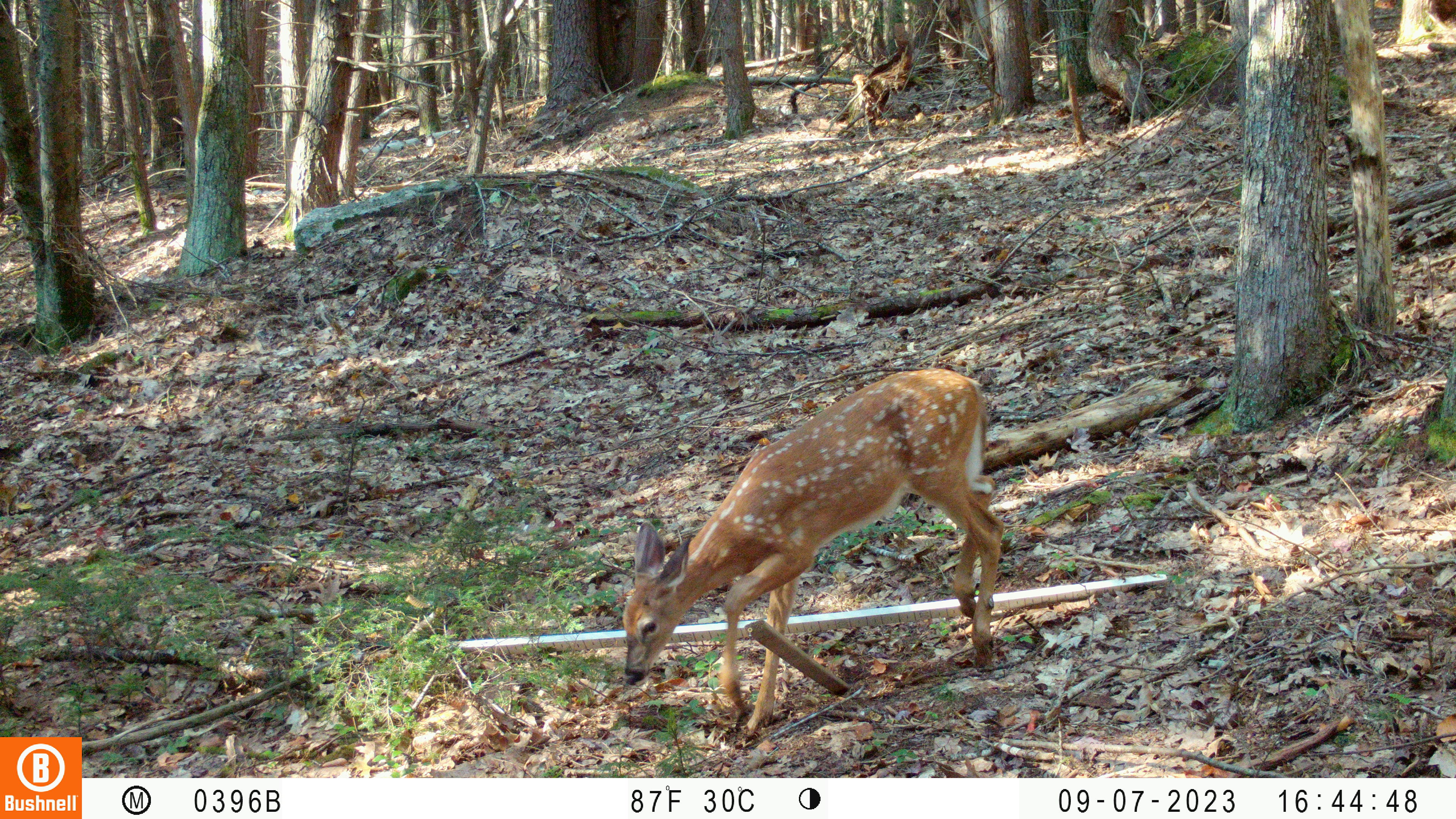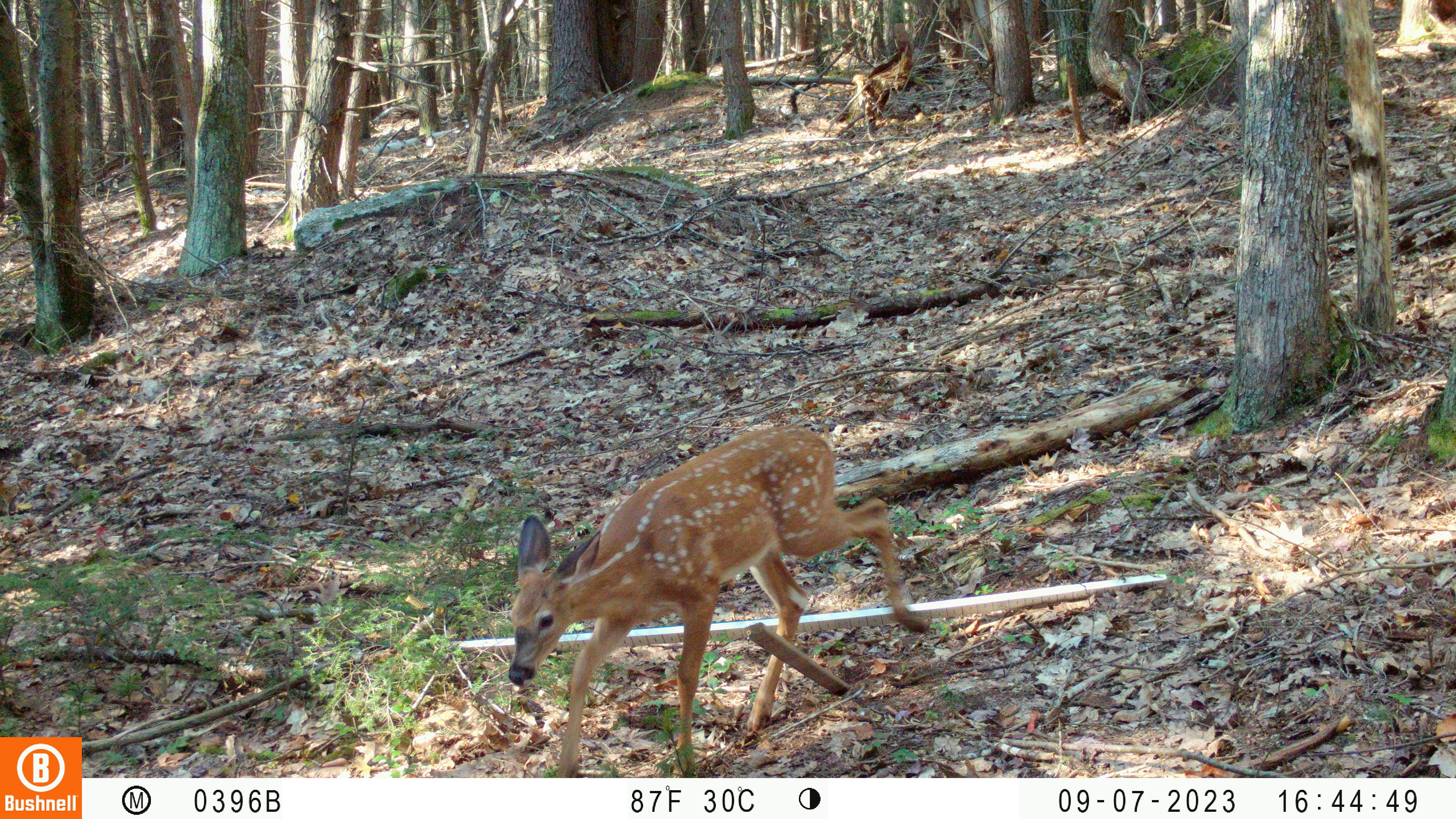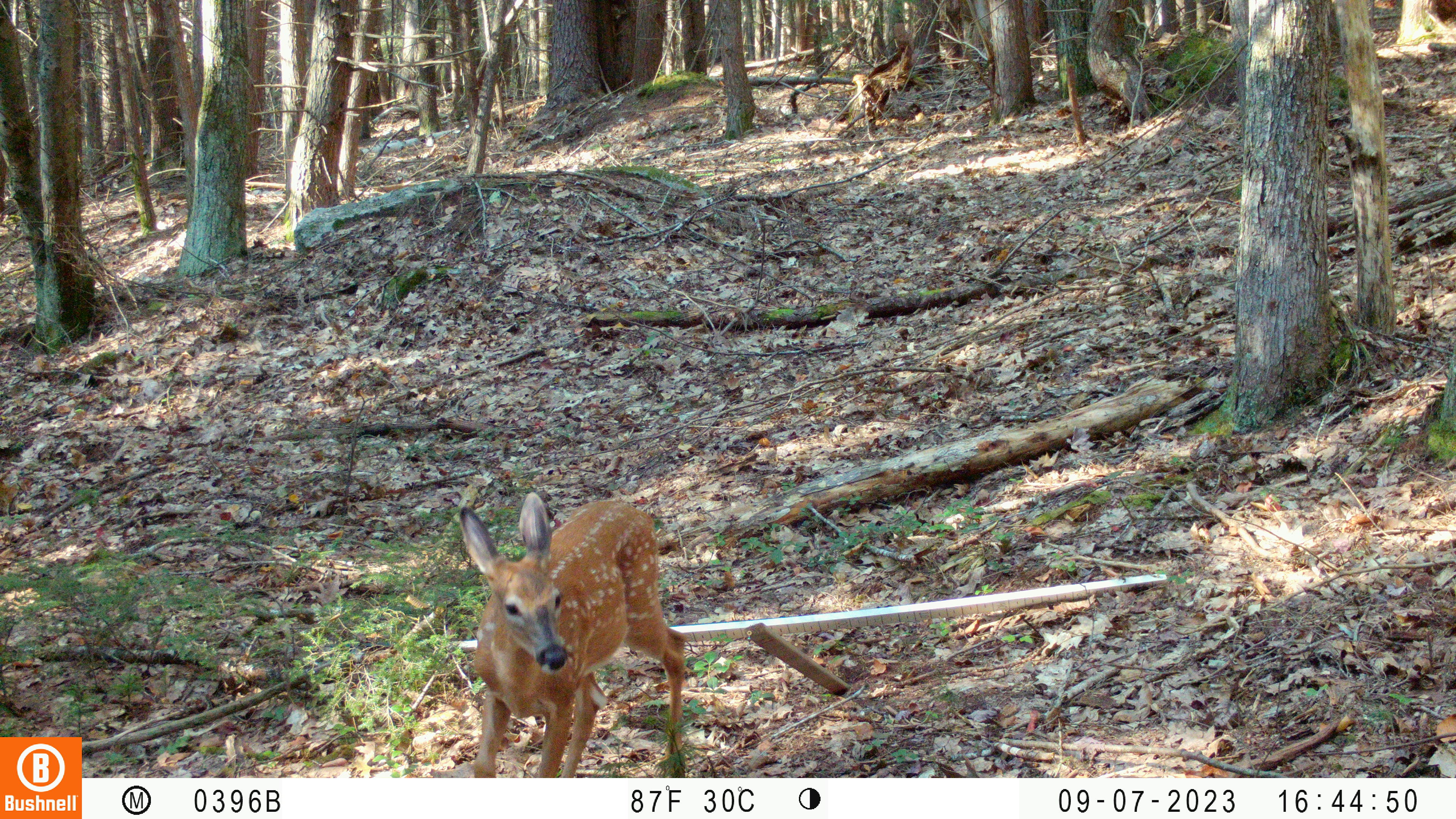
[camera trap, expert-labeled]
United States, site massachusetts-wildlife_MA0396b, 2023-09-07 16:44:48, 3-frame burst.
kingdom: Animalia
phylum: Chordata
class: Mammalia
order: Artiodactyla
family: Cervidae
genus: Odocoileus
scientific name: Odocoileus virginianus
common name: white-tailed deer